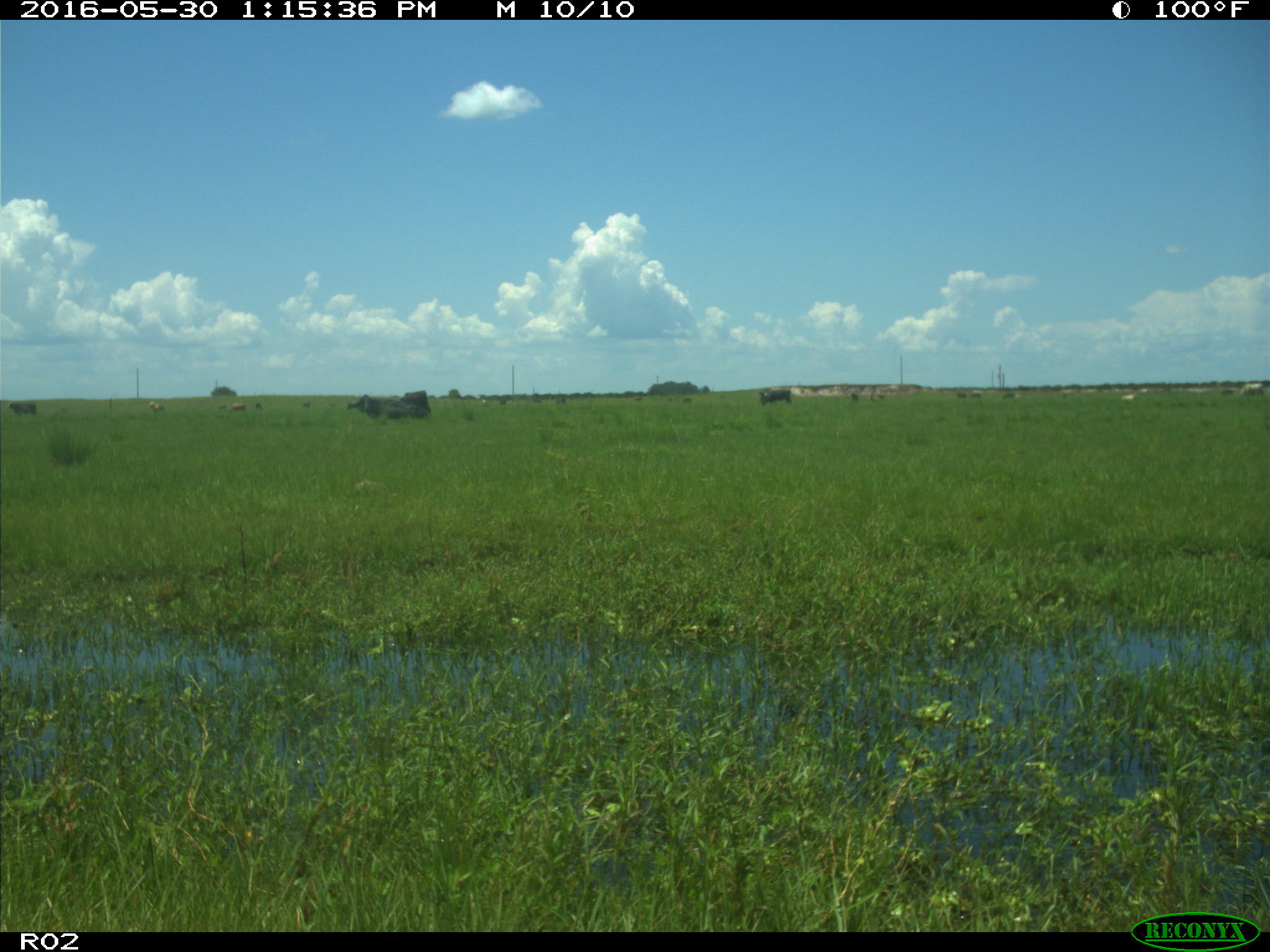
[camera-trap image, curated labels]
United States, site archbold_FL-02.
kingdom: Animalia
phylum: Chordata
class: Mammalia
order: Artiodactyla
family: Bovidae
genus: Bos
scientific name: Bos taurus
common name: domestic cow